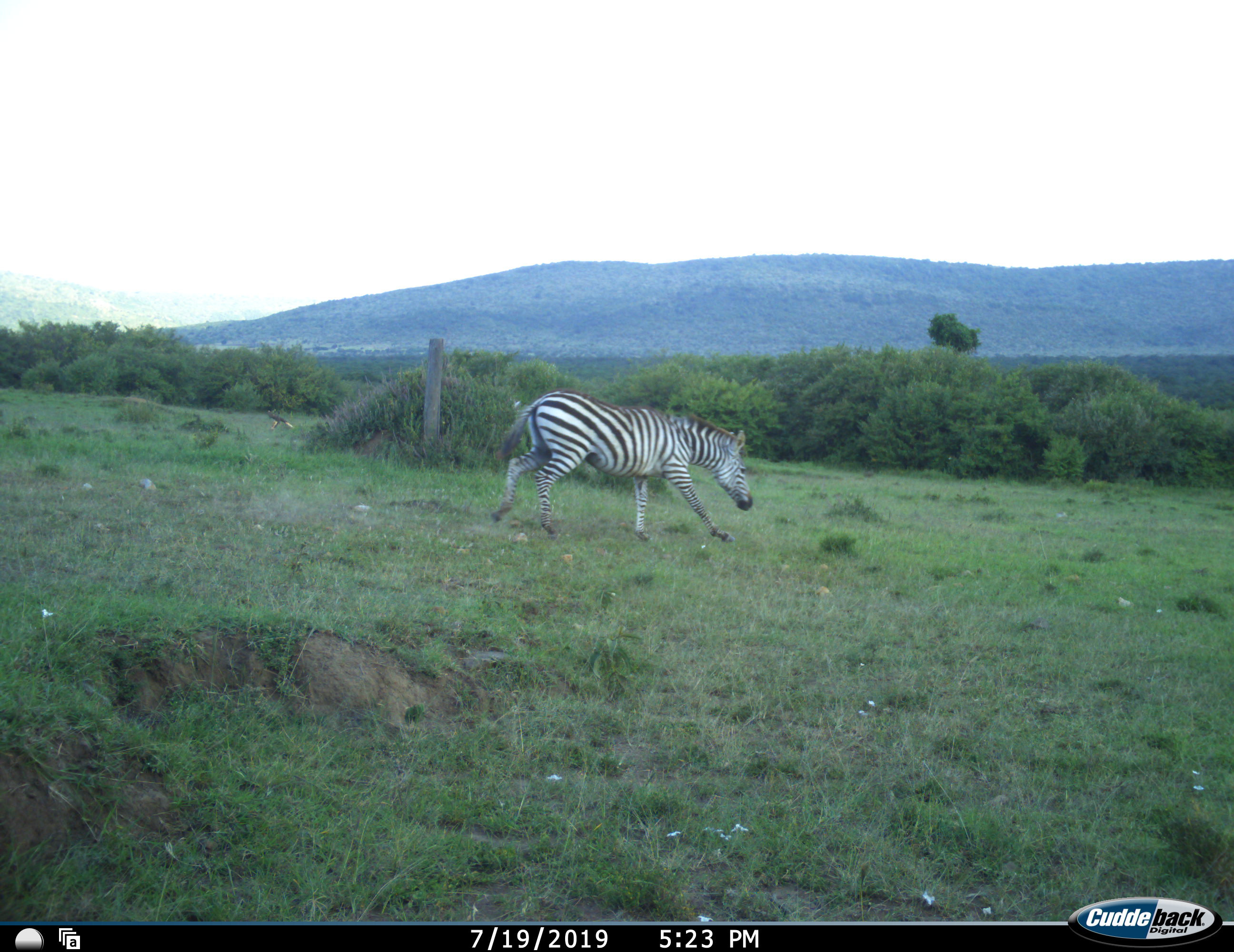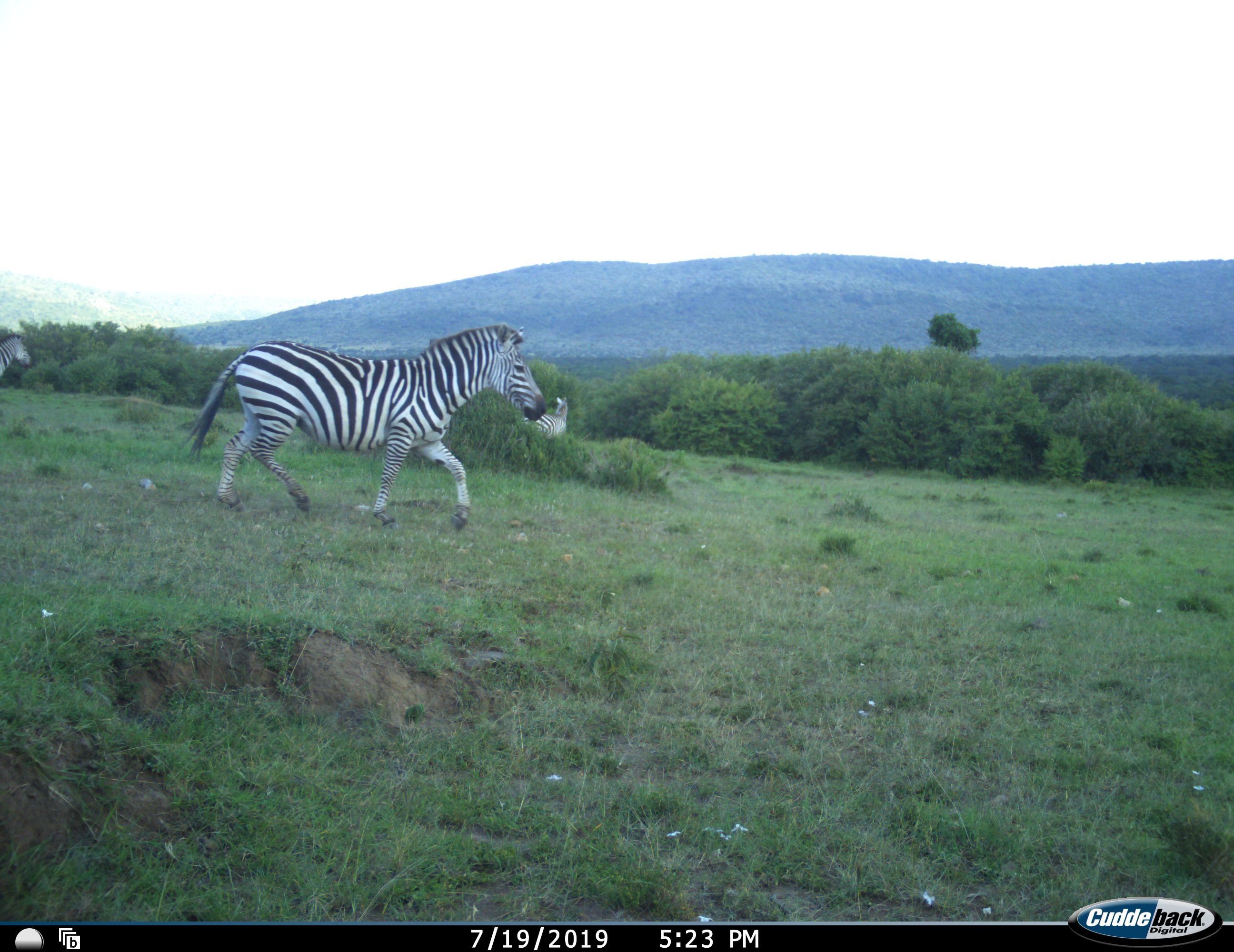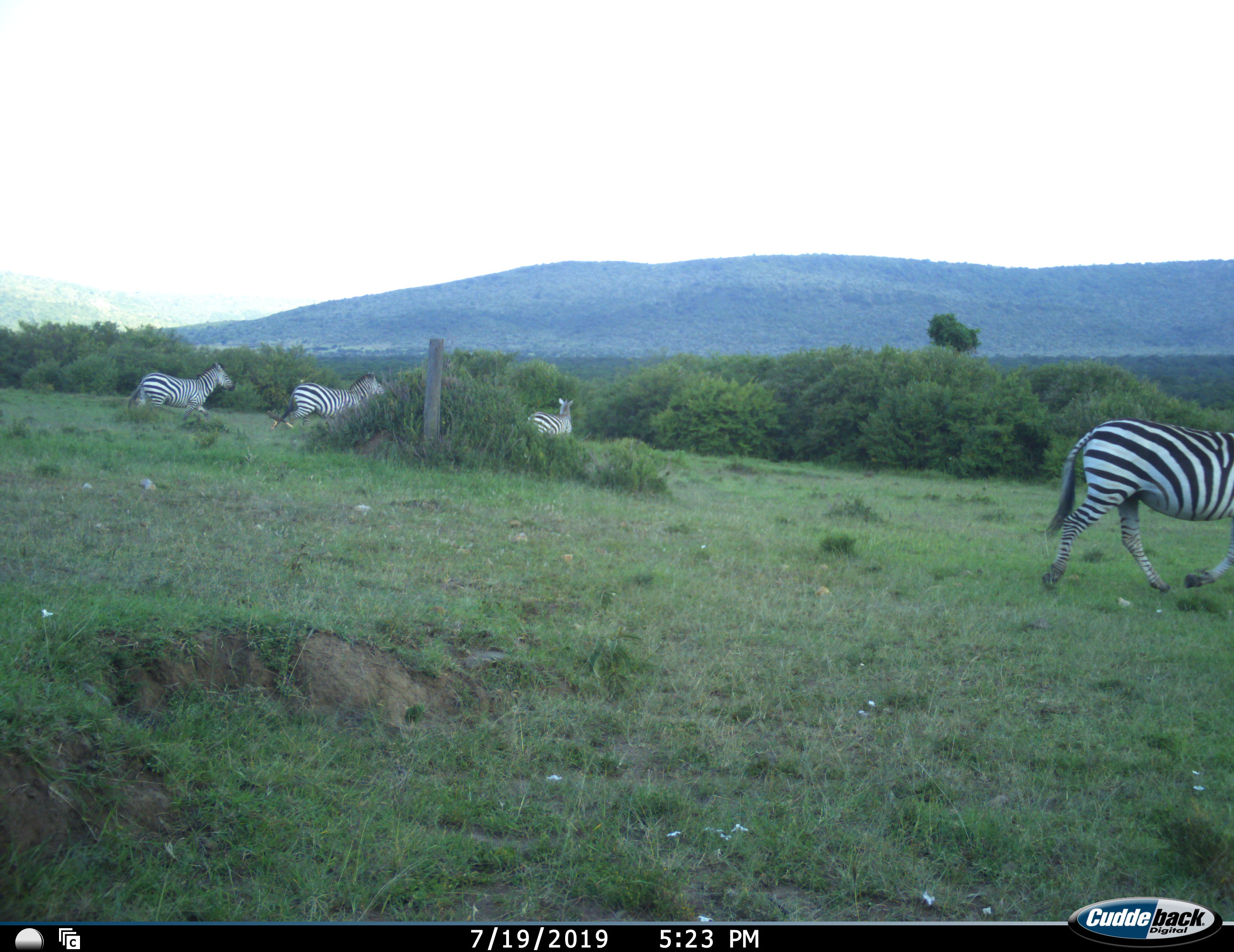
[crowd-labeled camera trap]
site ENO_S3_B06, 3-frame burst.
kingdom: Animalia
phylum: Chordata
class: Mammalia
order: Perissodactyla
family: Equidae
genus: Equus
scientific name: Equus quagga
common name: plains zebra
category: zebraplains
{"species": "zebraplains (plains zebra) (Equus quagga)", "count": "4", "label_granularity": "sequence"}